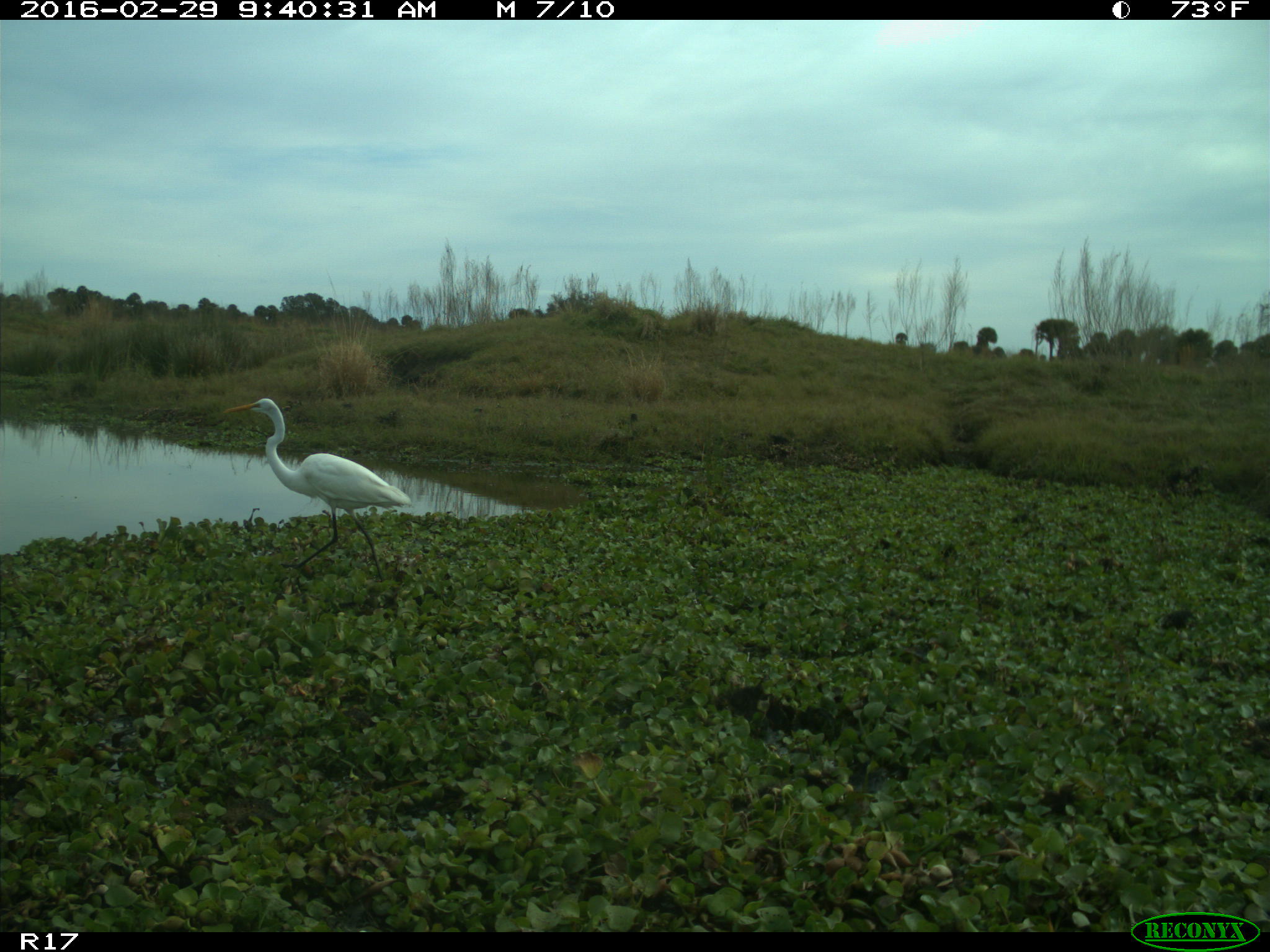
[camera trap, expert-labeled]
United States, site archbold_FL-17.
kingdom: Animalia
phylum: Chordata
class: Aves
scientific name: Aves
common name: birds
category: unidentified bird